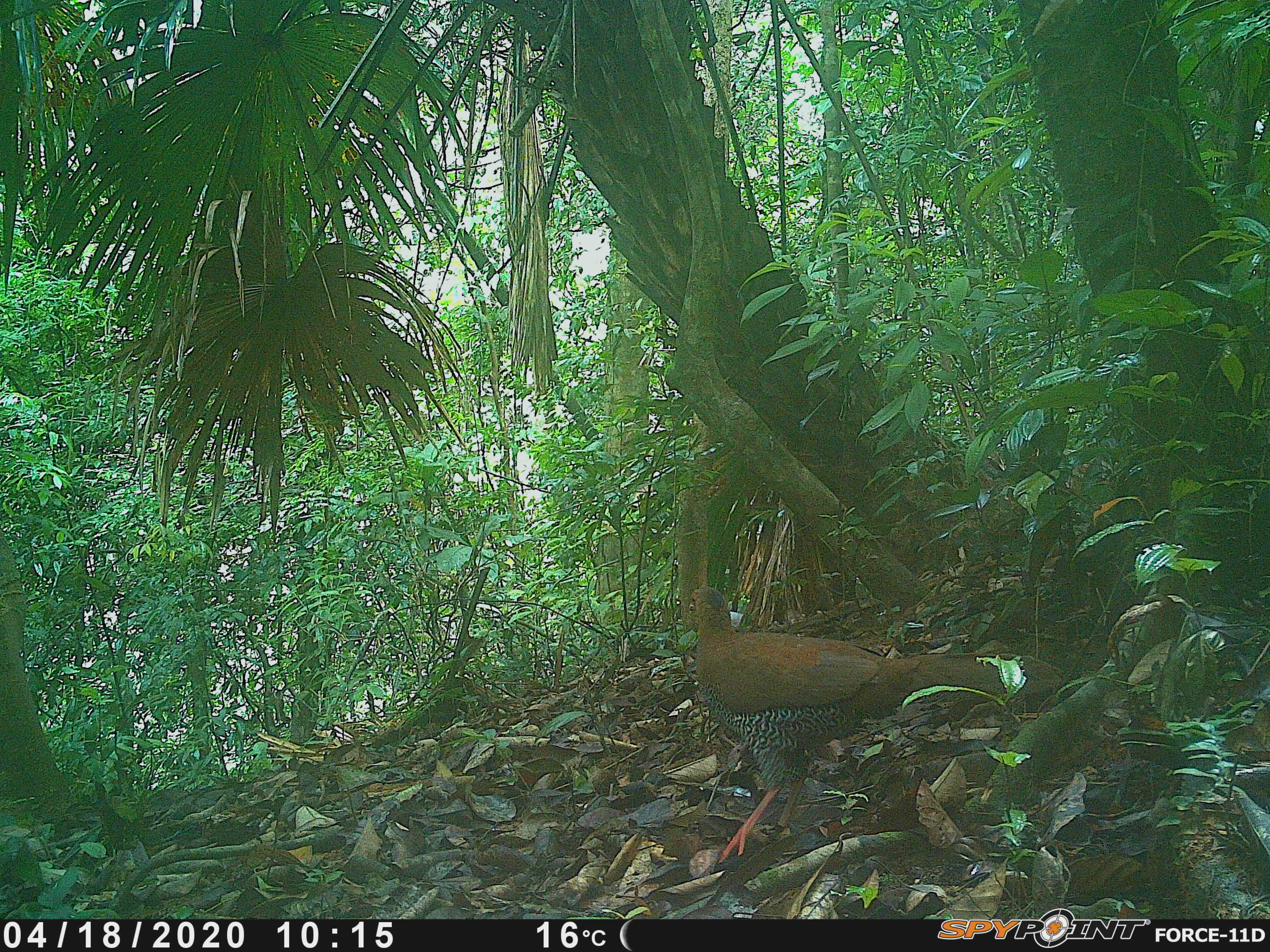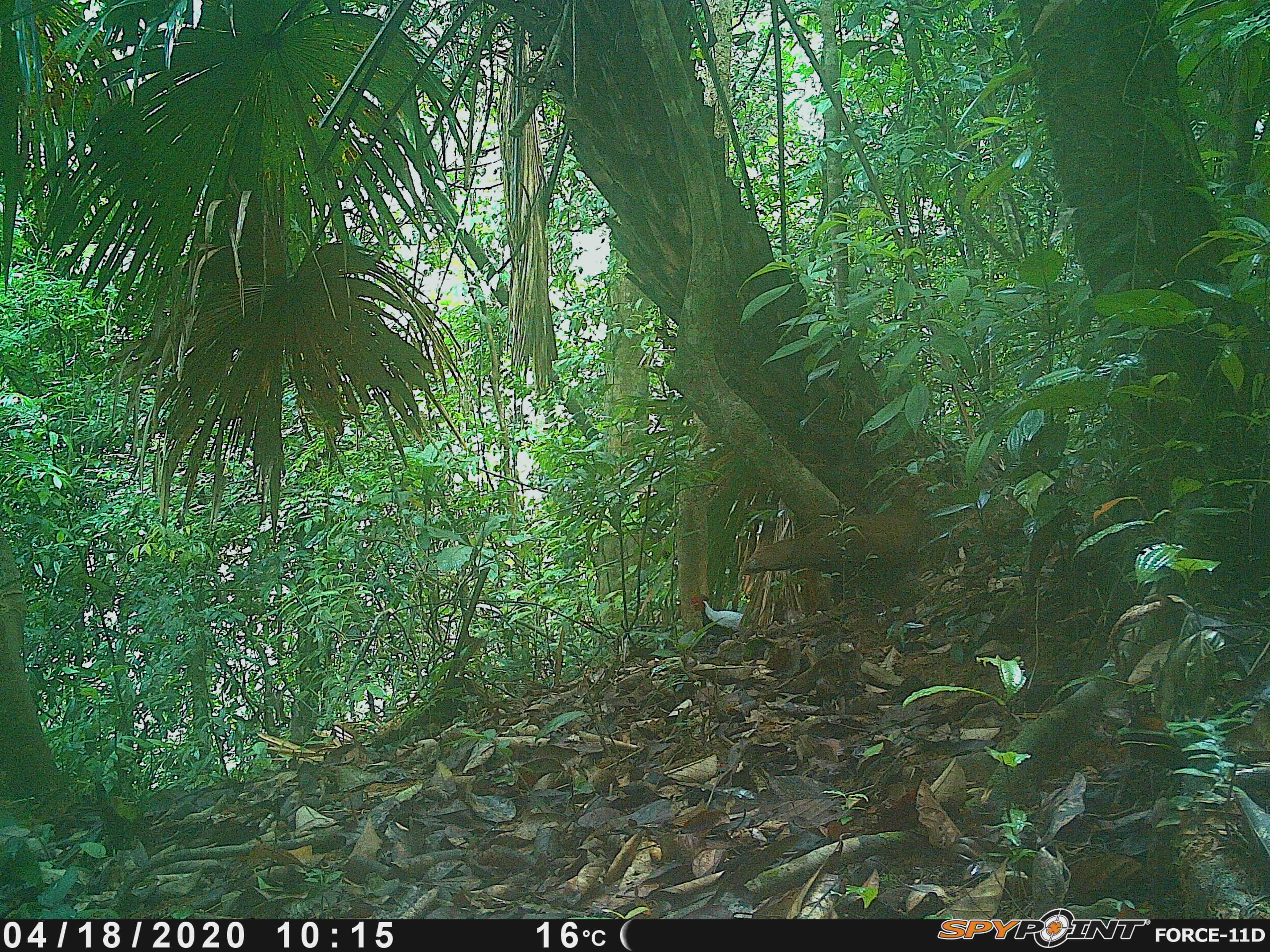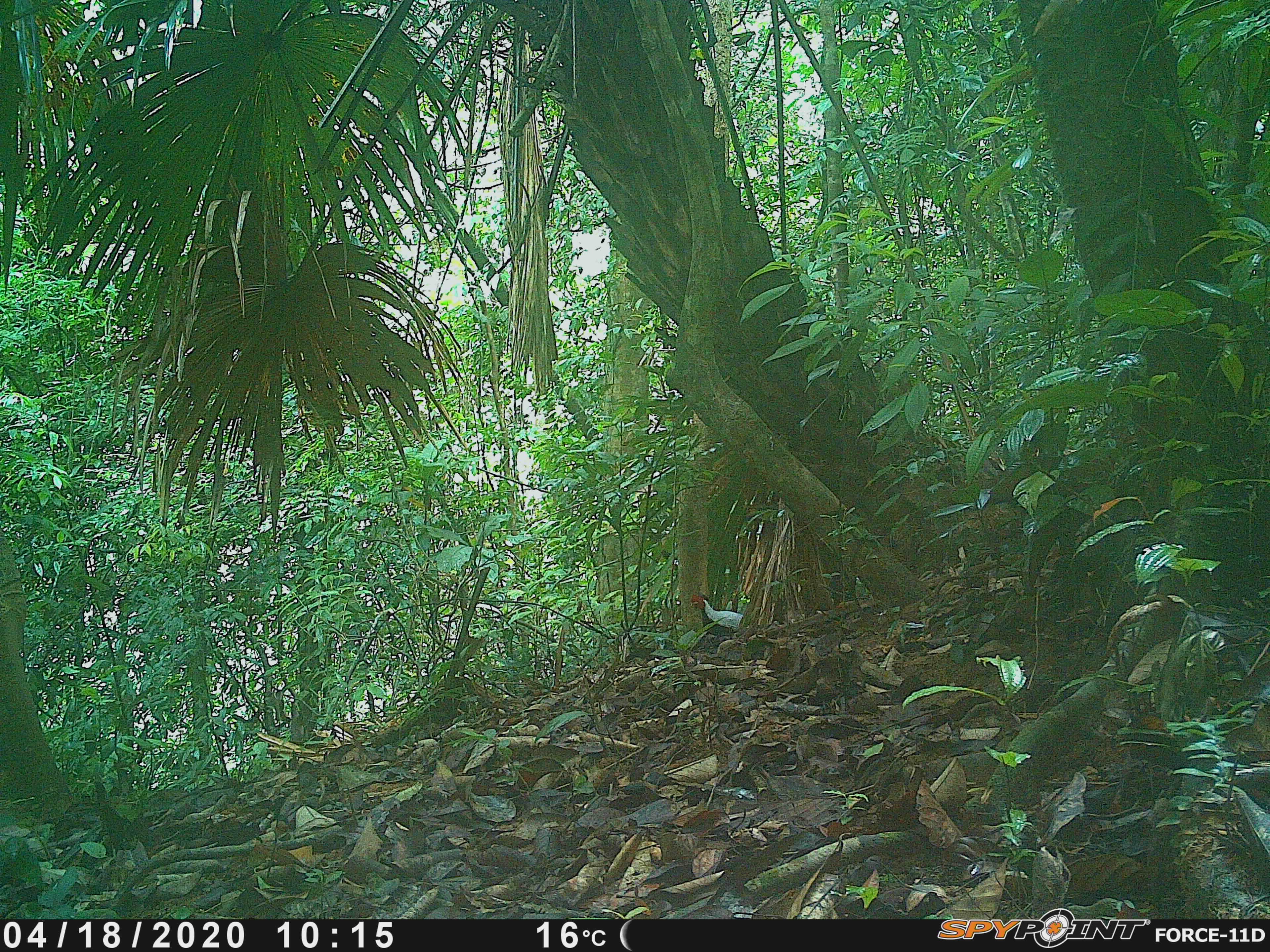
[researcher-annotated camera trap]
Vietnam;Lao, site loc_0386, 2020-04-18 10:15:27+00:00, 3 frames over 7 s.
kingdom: Animalia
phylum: Chordata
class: Aves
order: Galliformes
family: Phasianidae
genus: Lophura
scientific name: Lophura nycthemera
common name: silver pheasant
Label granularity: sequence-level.